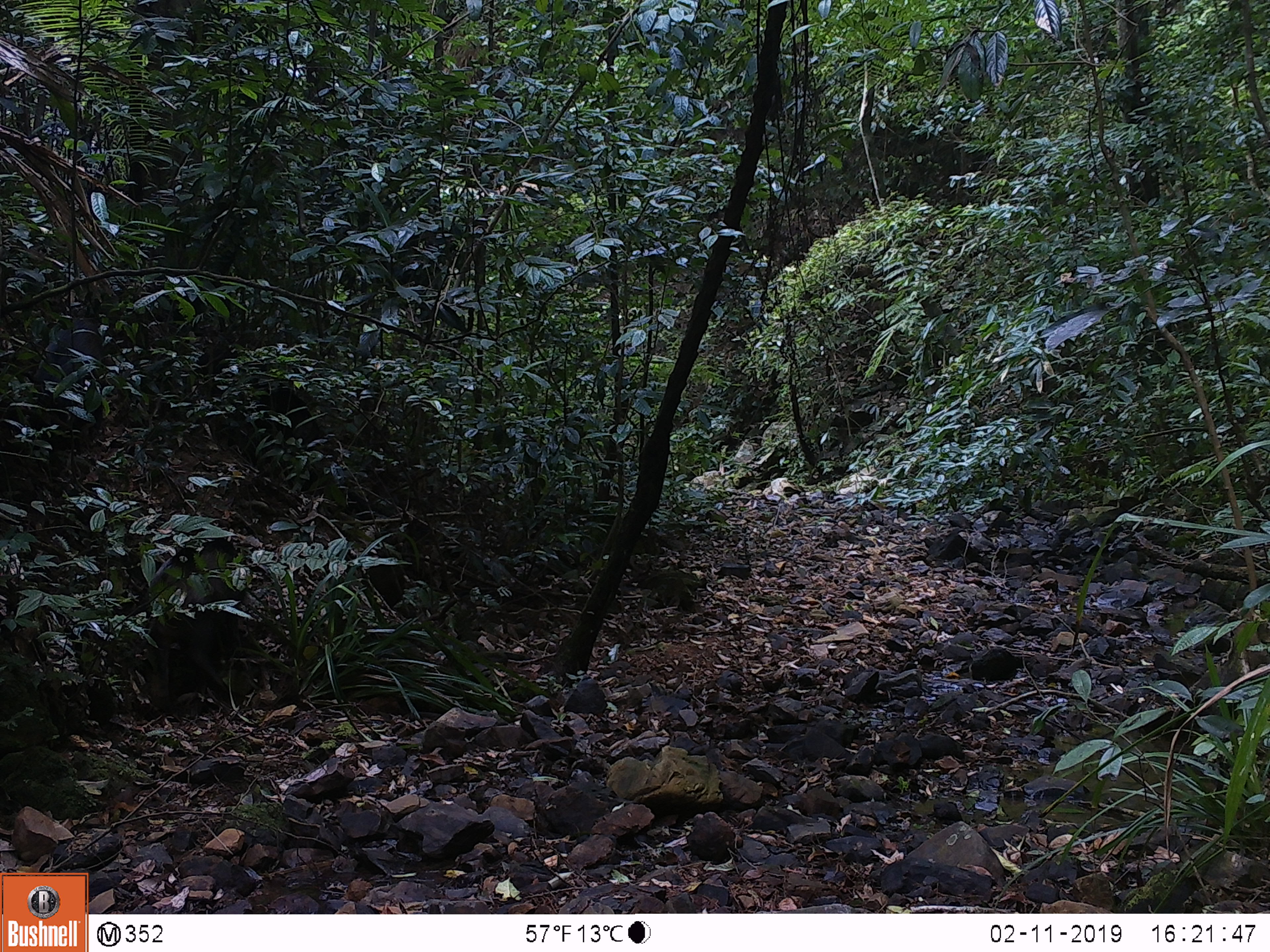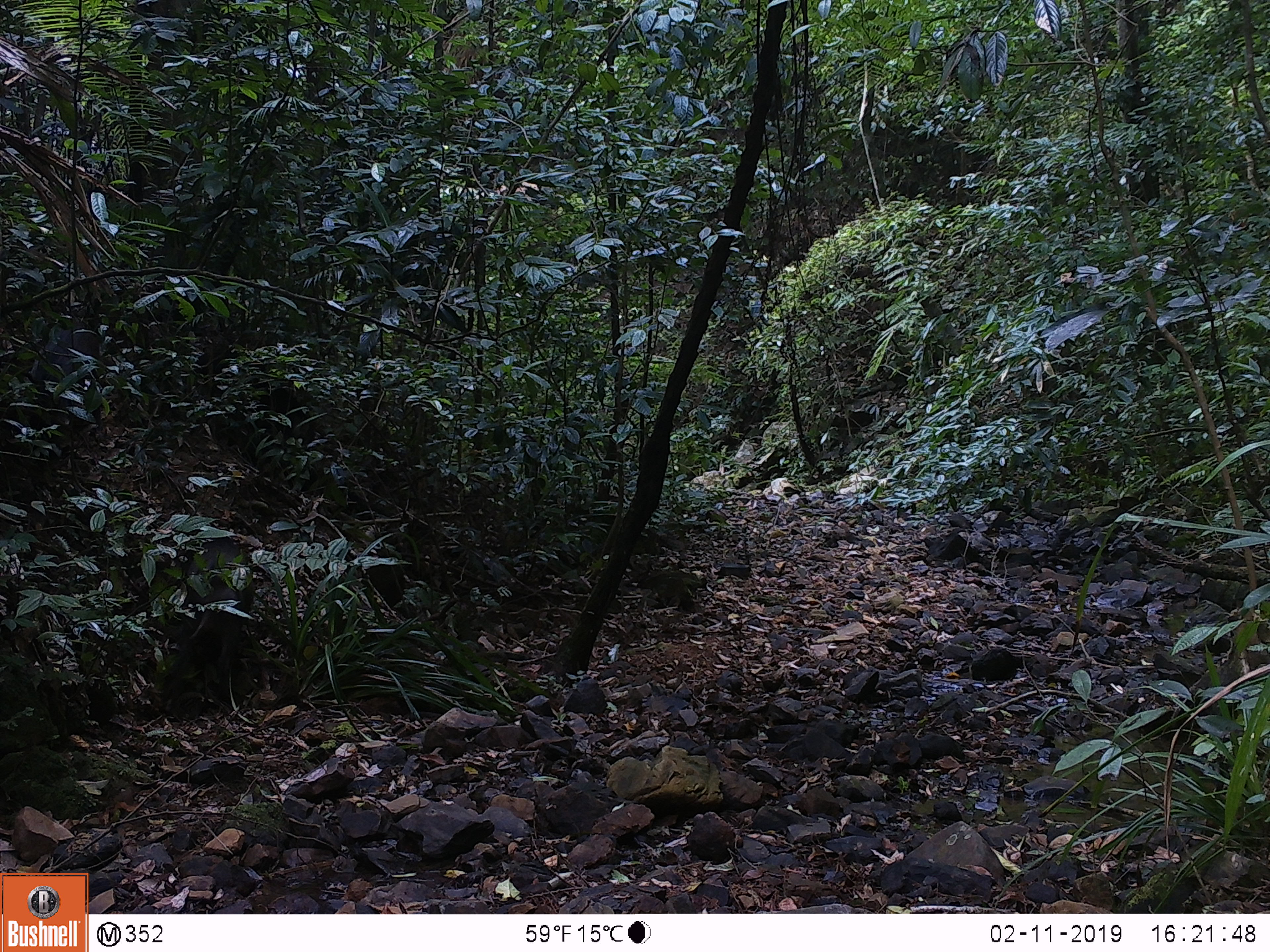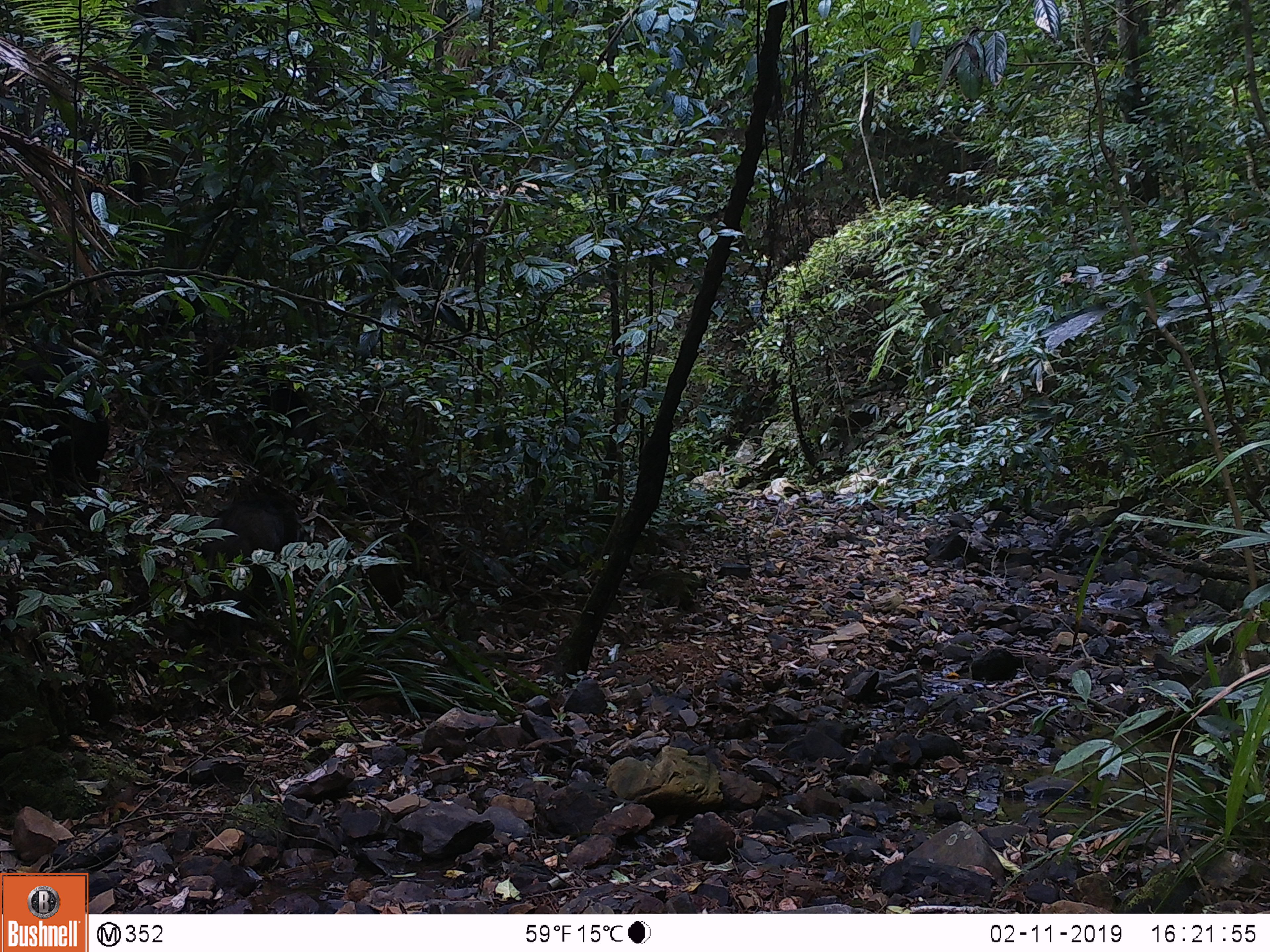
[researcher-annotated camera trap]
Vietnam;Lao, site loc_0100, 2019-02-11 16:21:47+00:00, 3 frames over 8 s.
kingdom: Animalia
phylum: Chordata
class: Mammalia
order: Artiodactyla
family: Suidae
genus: Sus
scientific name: Sus scrofa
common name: eurasian wild pig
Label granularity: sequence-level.